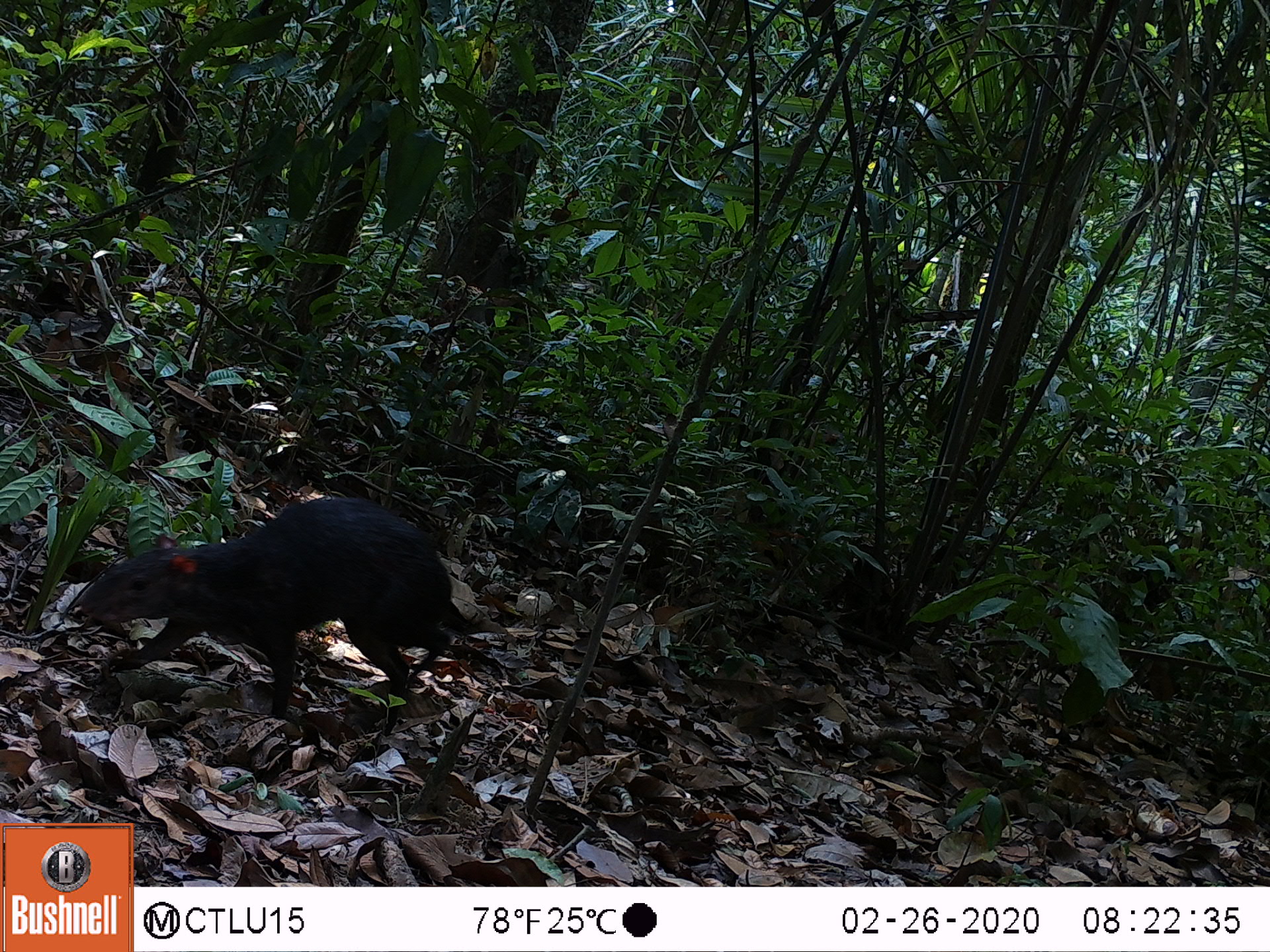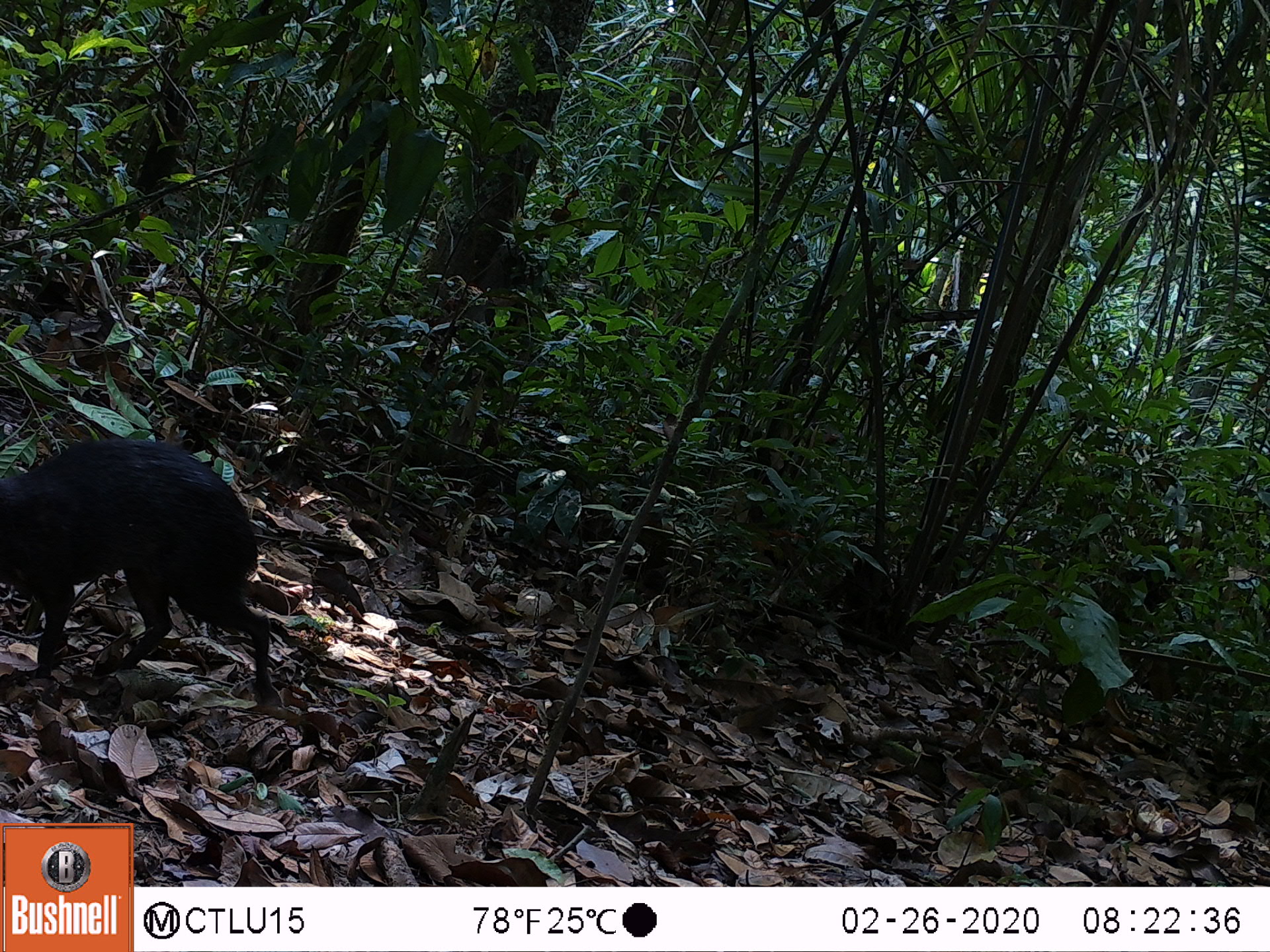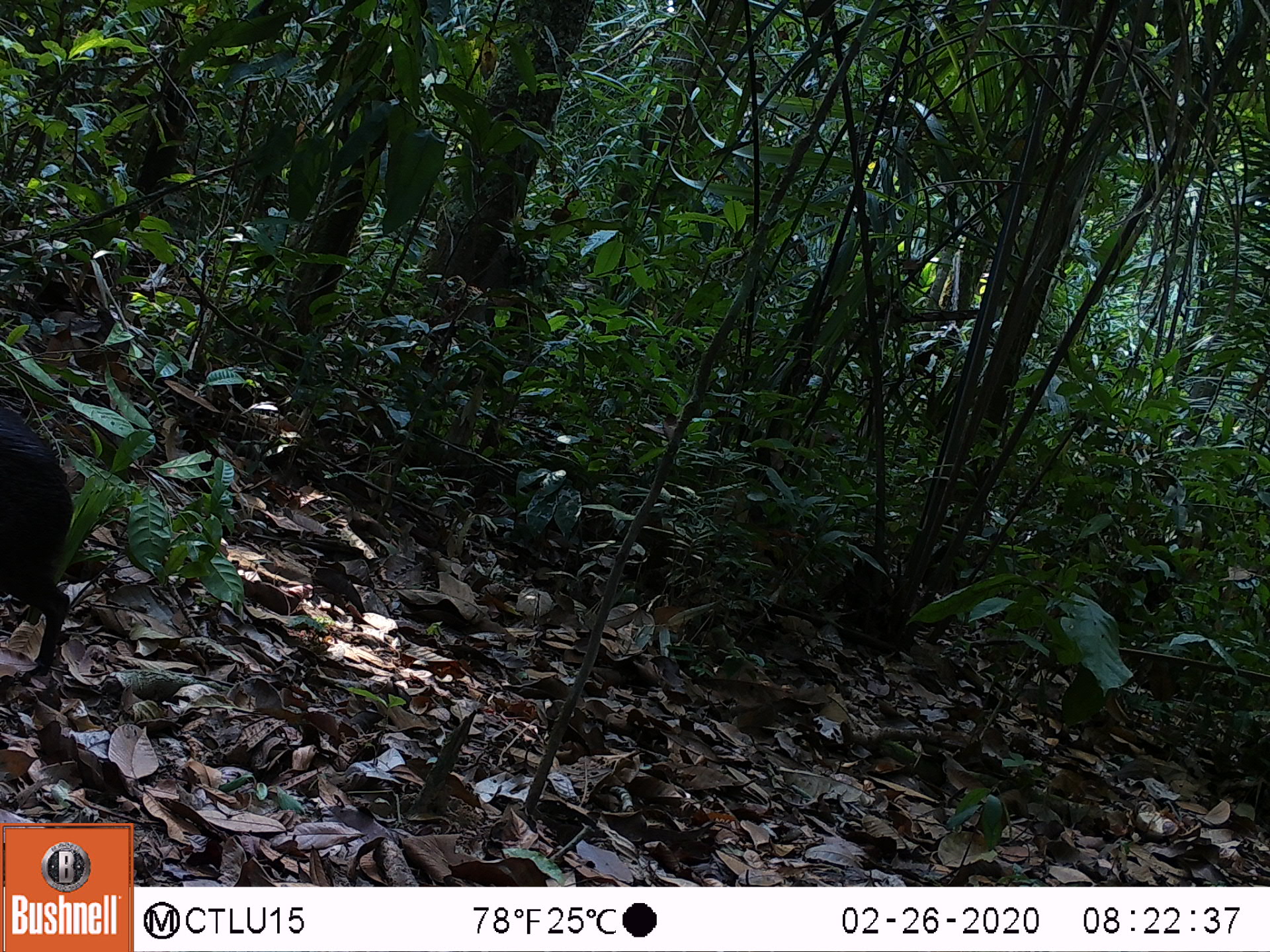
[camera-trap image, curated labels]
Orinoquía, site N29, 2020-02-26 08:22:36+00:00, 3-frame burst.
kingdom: Animalia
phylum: Chordata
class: Mammalia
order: Rodentia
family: Dasyproctidae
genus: Dasyprocta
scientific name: Dasyprocta fuliginosa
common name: black agouti